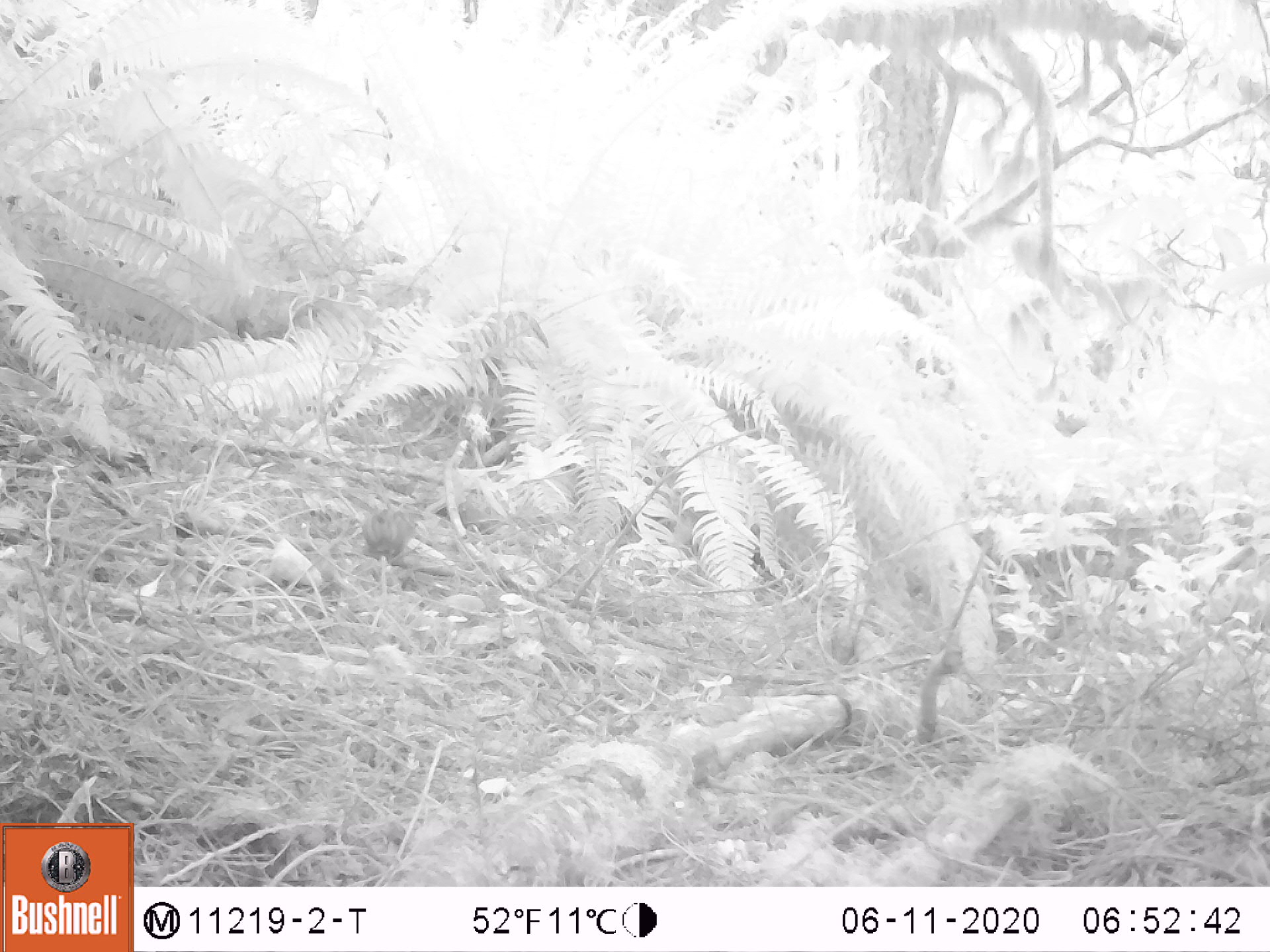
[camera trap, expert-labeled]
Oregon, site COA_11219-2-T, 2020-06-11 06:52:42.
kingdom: Animalia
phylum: Chordata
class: Mammalia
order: Rodentia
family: Sciuridae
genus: Neotamias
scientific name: Neotamias townsendii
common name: townsend's chipmunk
Townsend's chipmunk (Neotamias townsendii).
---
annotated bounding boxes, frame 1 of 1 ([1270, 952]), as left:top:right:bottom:
townsend's chipmunk: 358:503:423:595